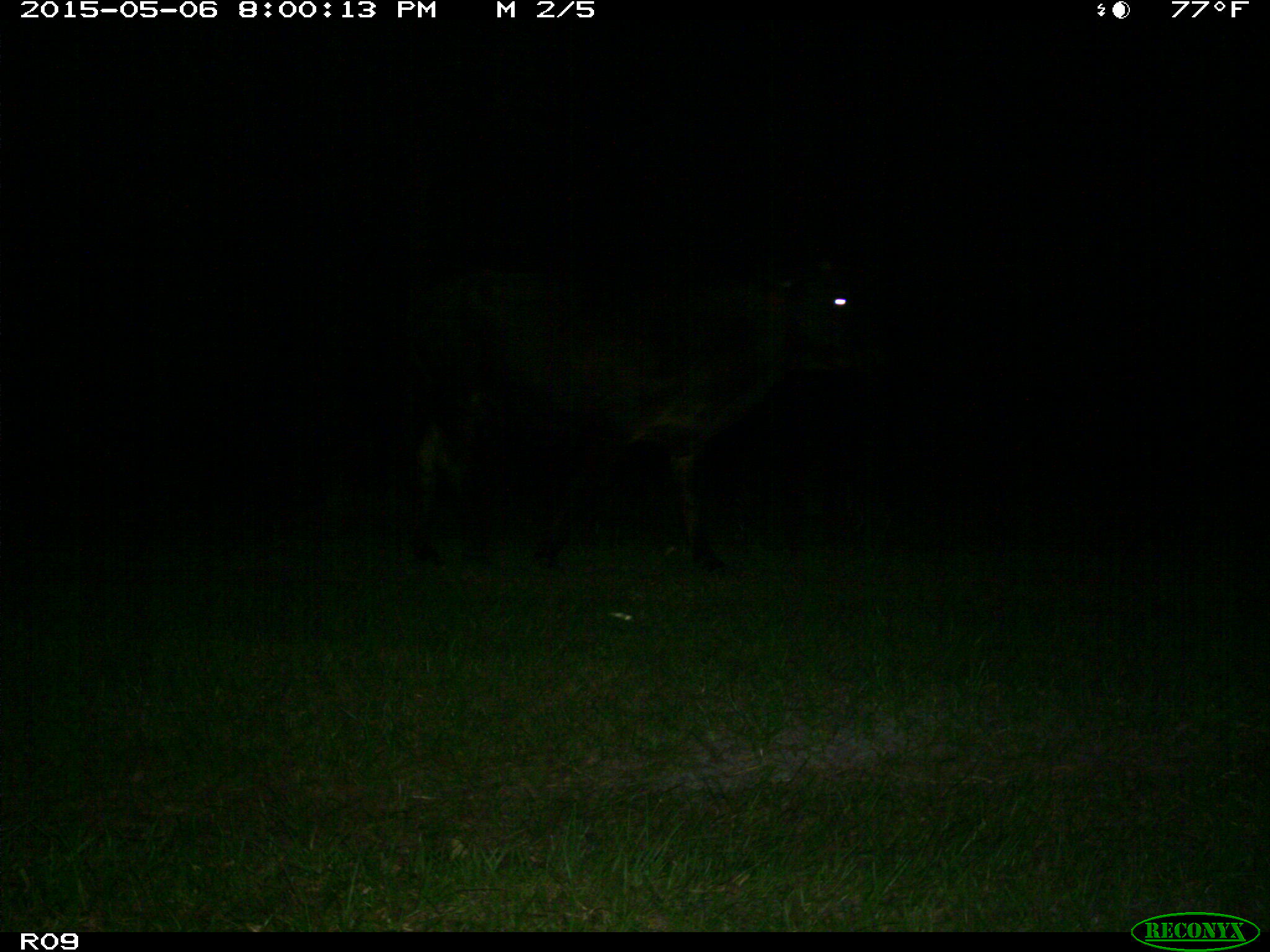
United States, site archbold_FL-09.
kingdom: Animalia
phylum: Chordata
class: Mammalia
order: Artiodactyla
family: Bovidae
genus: Bos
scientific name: Bos taurus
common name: domestic cow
Bos taurus (domestic cow).